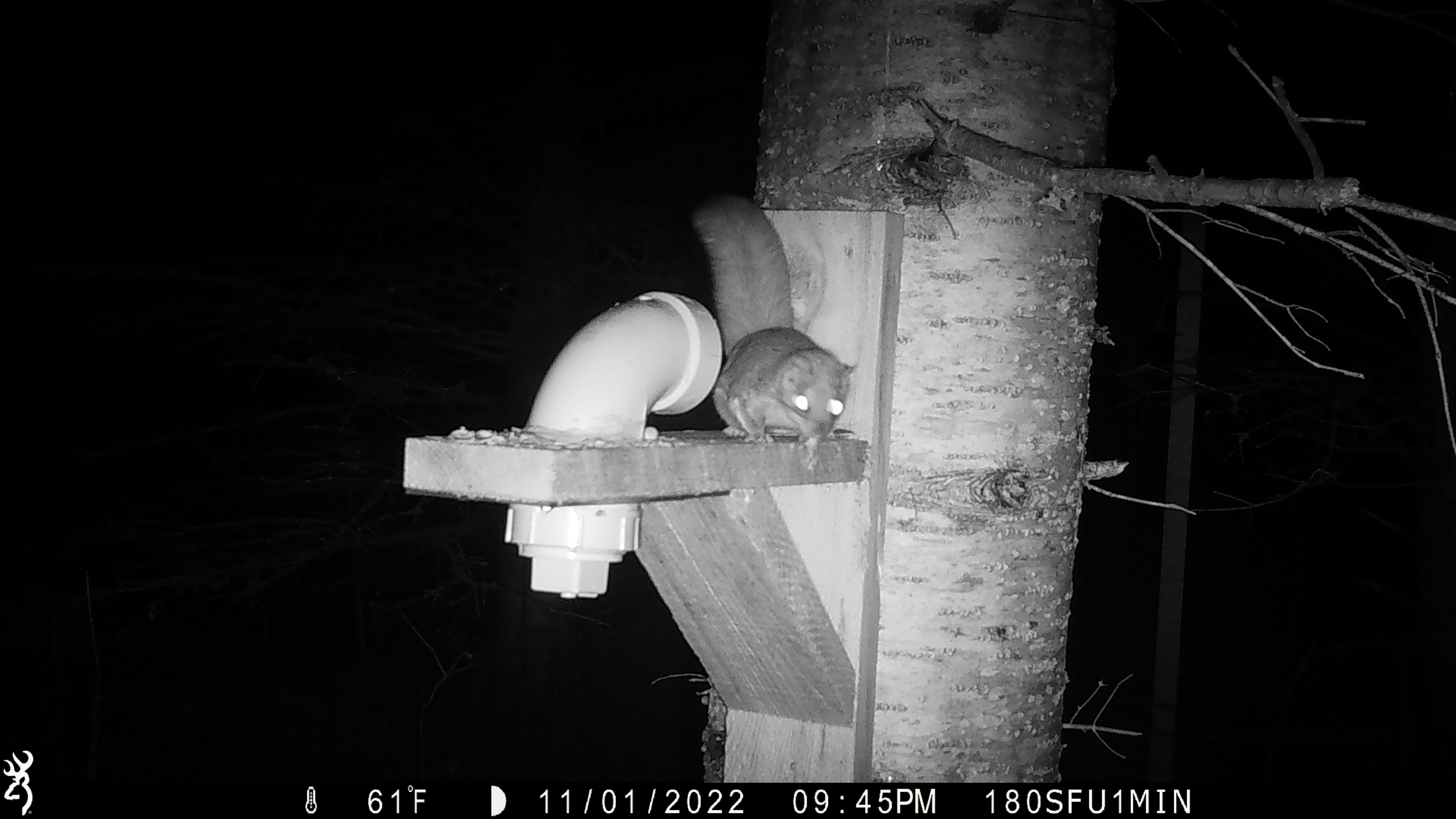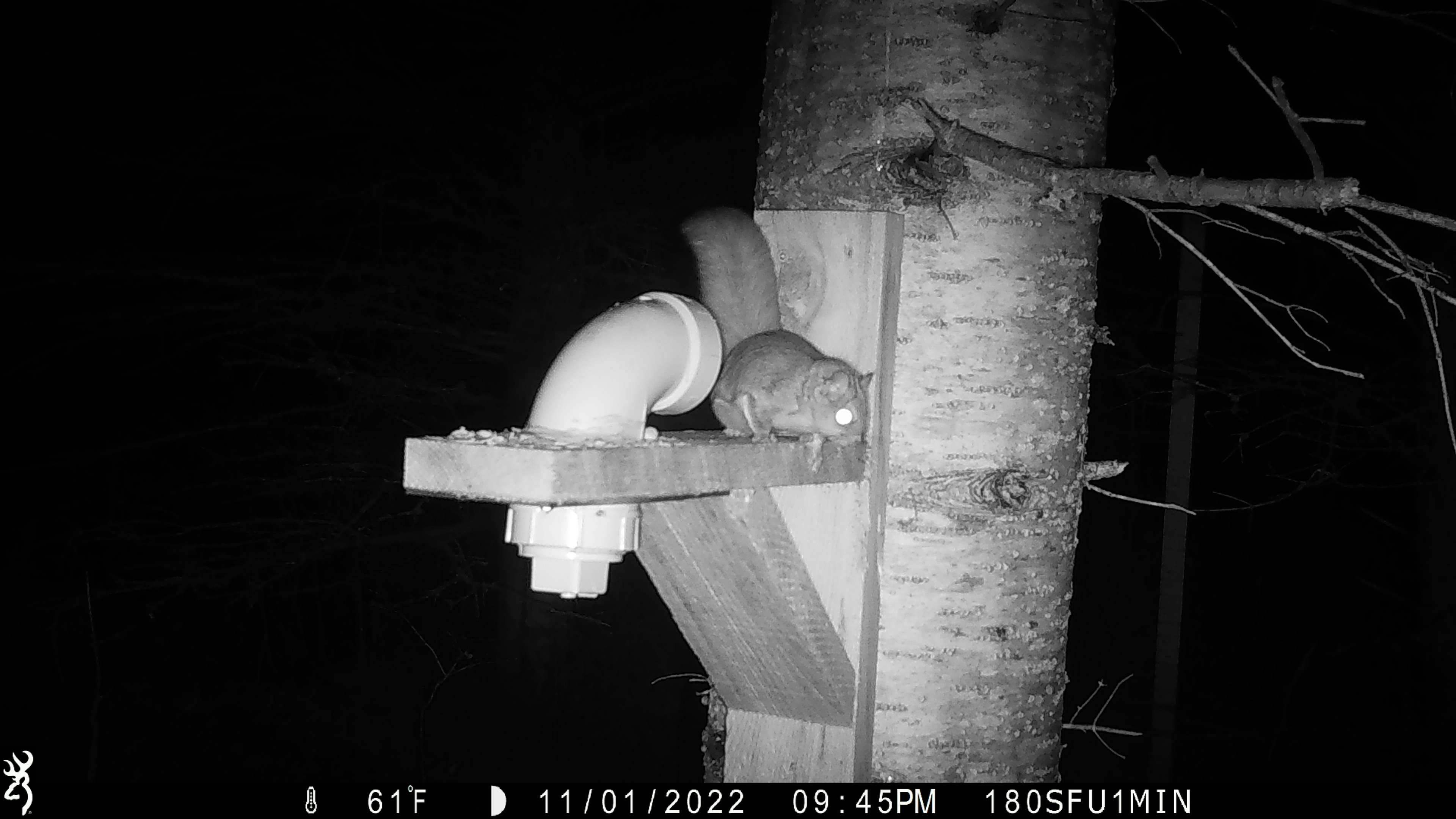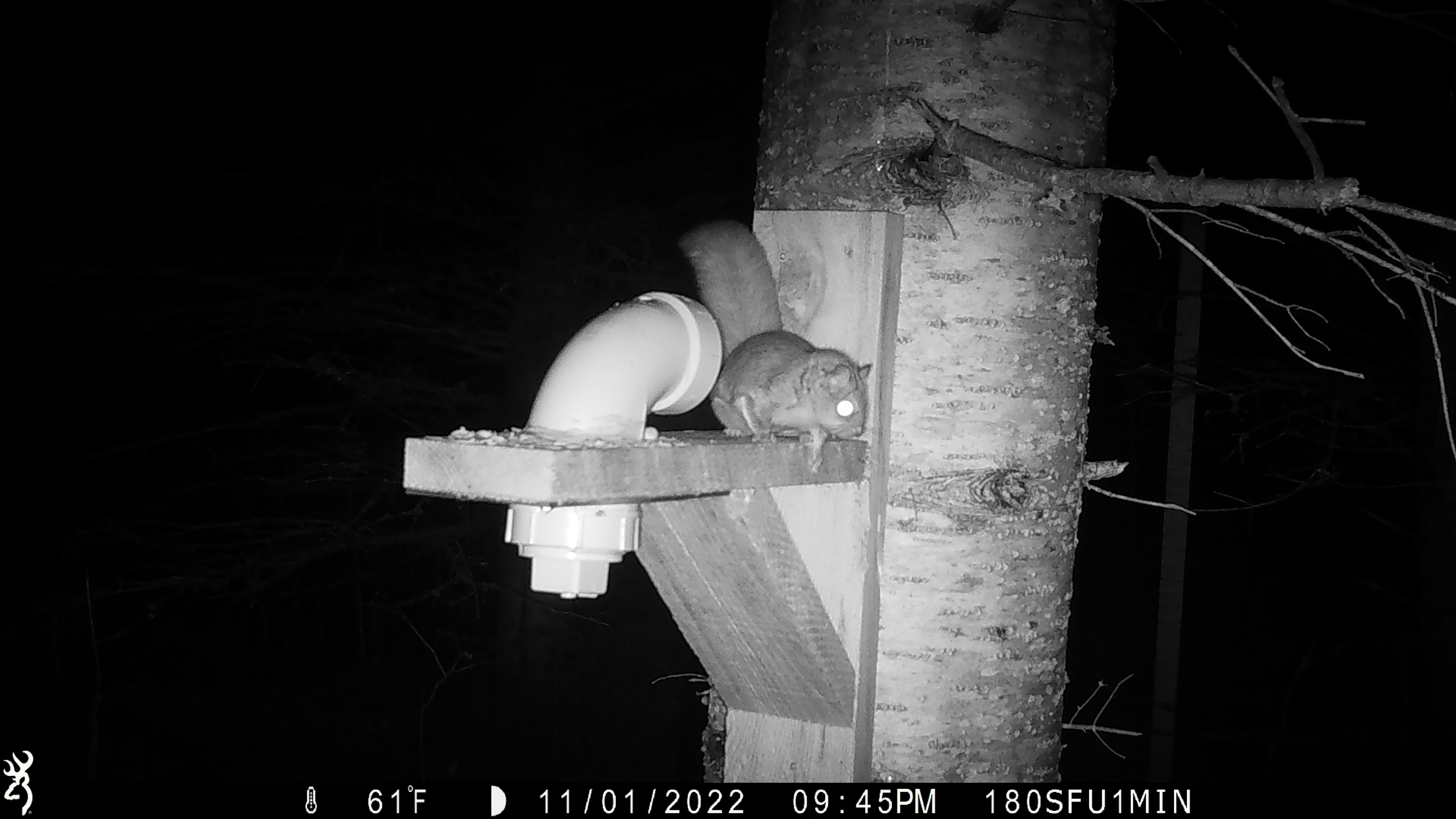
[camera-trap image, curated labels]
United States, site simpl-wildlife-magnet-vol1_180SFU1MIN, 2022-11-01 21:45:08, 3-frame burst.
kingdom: Animalia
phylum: Chordata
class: Mammalia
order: Rodentia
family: Sciuridae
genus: Glaucomys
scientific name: Glaucomys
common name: flying squirrel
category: flying squirrel sp.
Flying squirrel sp. (flying squirrel) (Glaucomys).